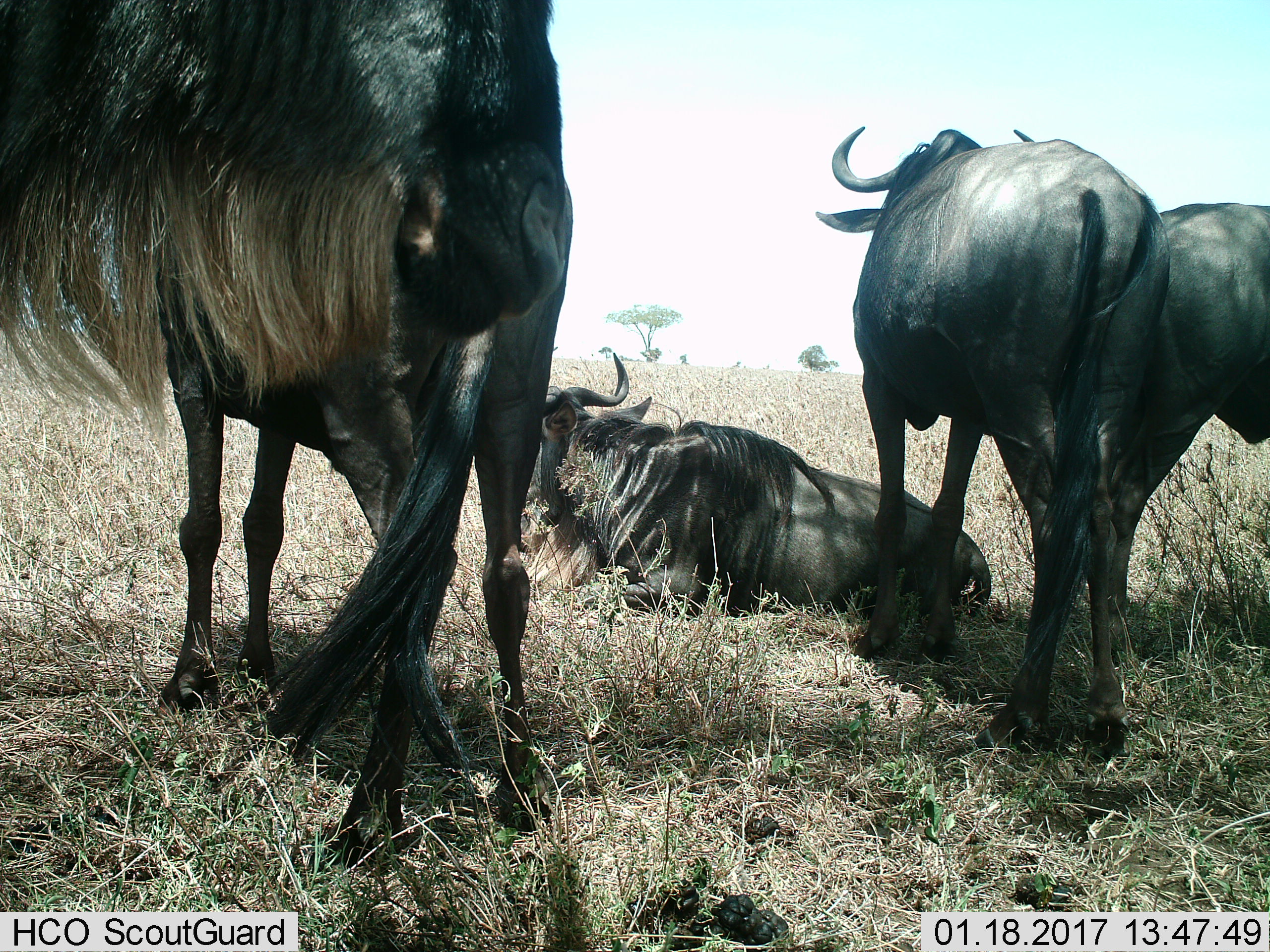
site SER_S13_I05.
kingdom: Animalia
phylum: Chordata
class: Mammalia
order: Artiodactyla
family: Bovidae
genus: Connochaetes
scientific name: Connochaetes taurinus taurinus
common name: blue wildebeest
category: wildebeestblue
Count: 5.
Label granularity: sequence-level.